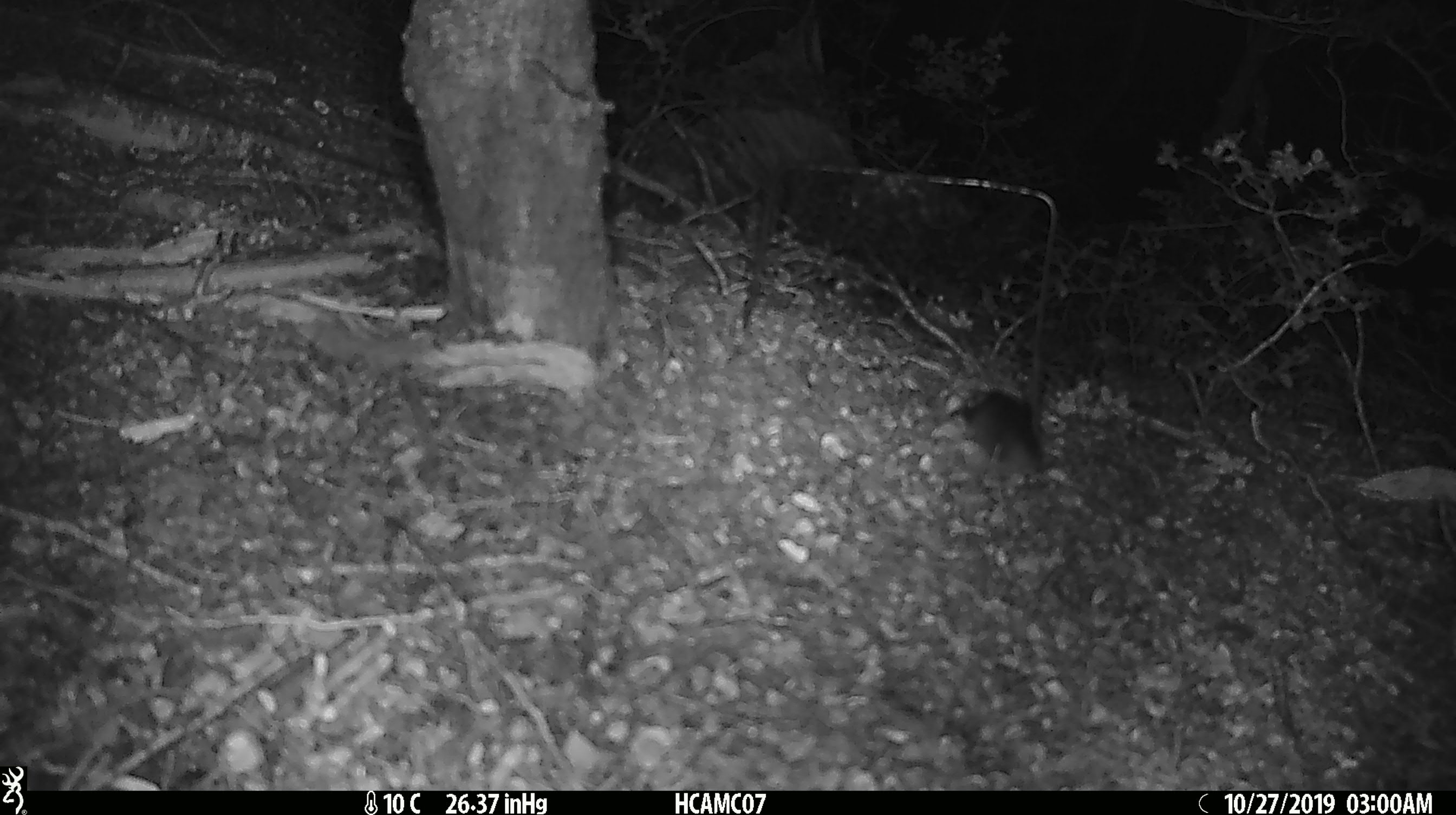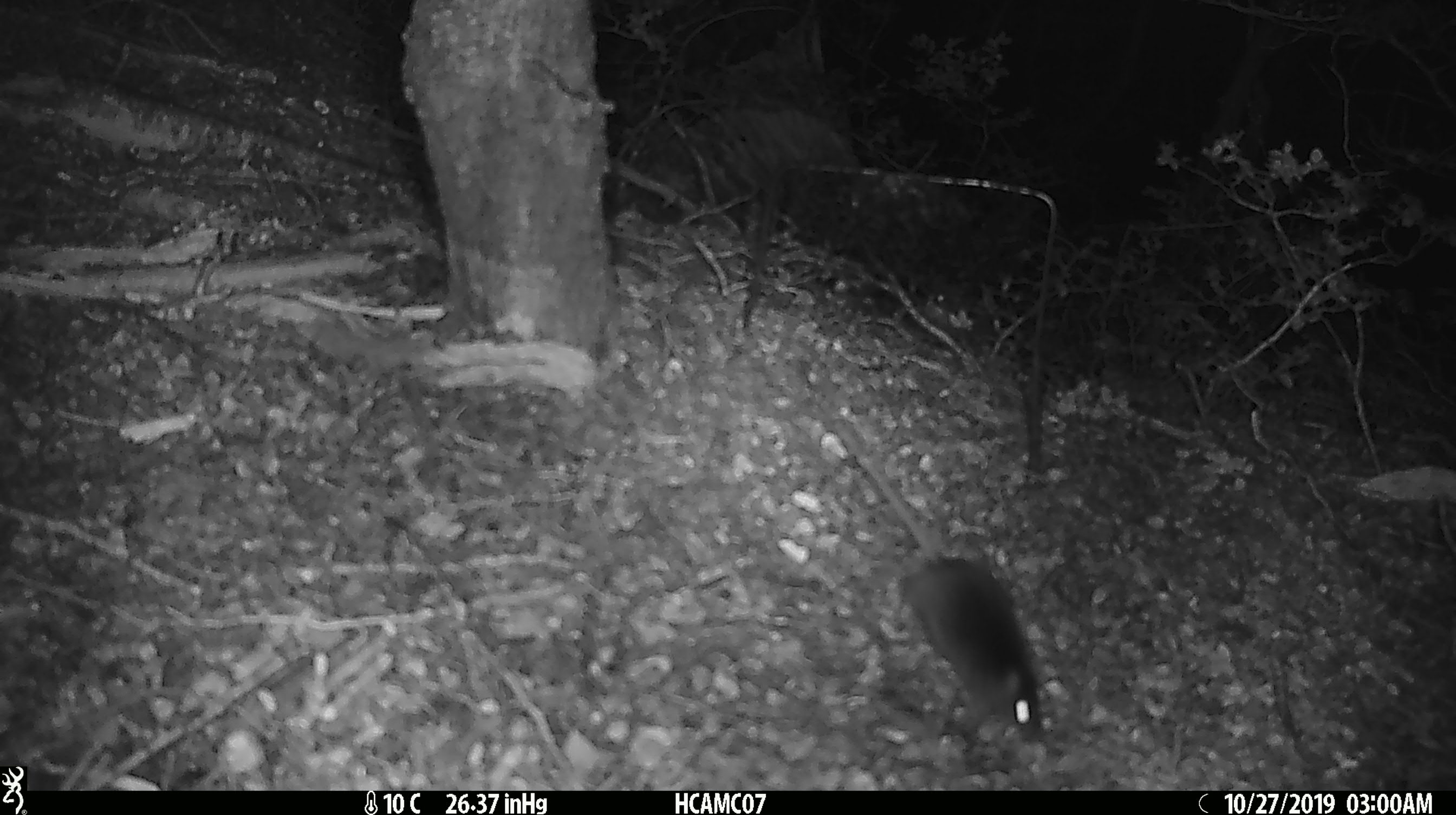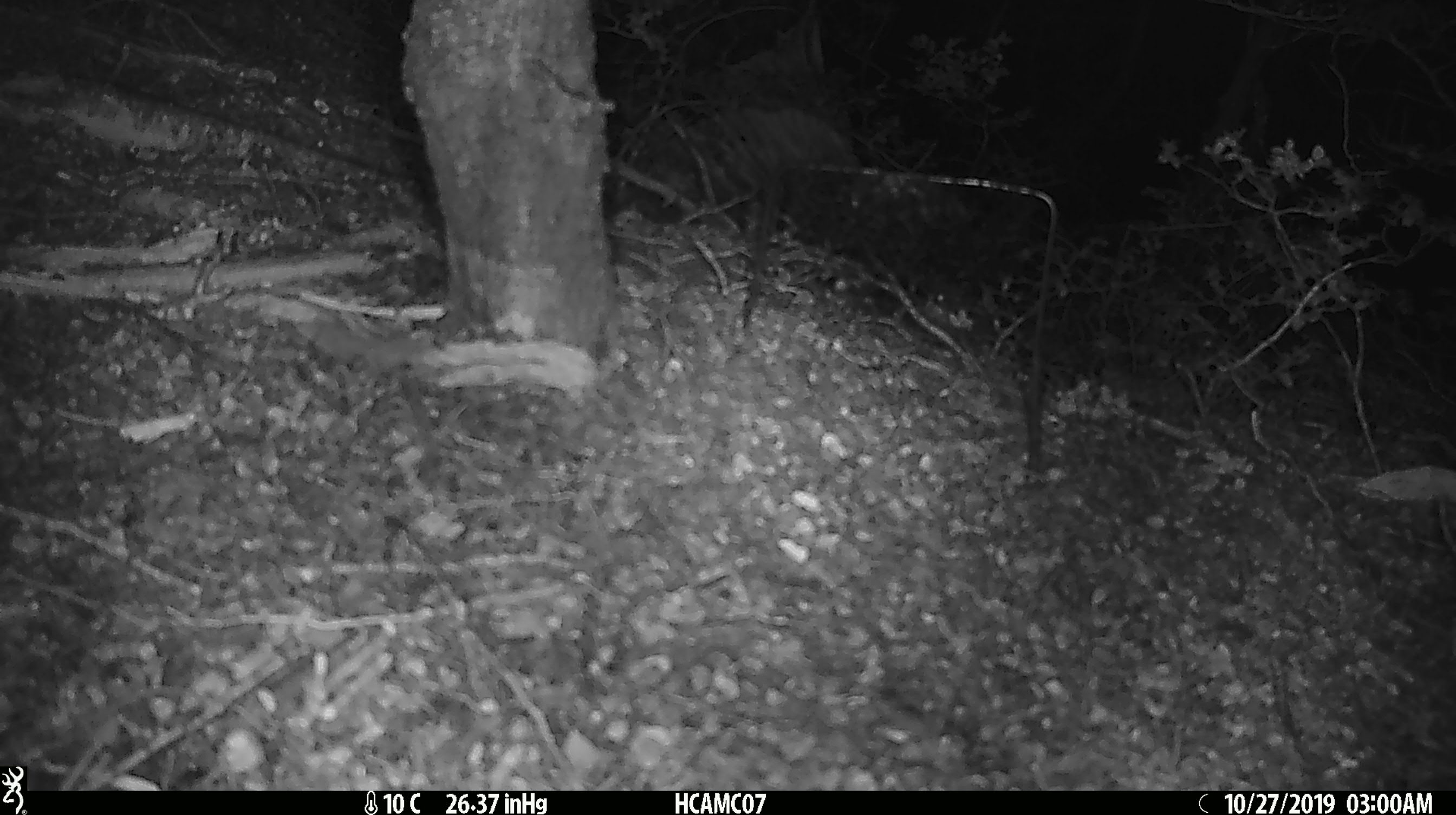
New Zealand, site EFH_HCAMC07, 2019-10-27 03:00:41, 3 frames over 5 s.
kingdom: Animalia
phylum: Chordata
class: Mammalia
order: Rodentia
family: Muridae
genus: Mus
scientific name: Mus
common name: mouse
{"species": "mouse (Mus)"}